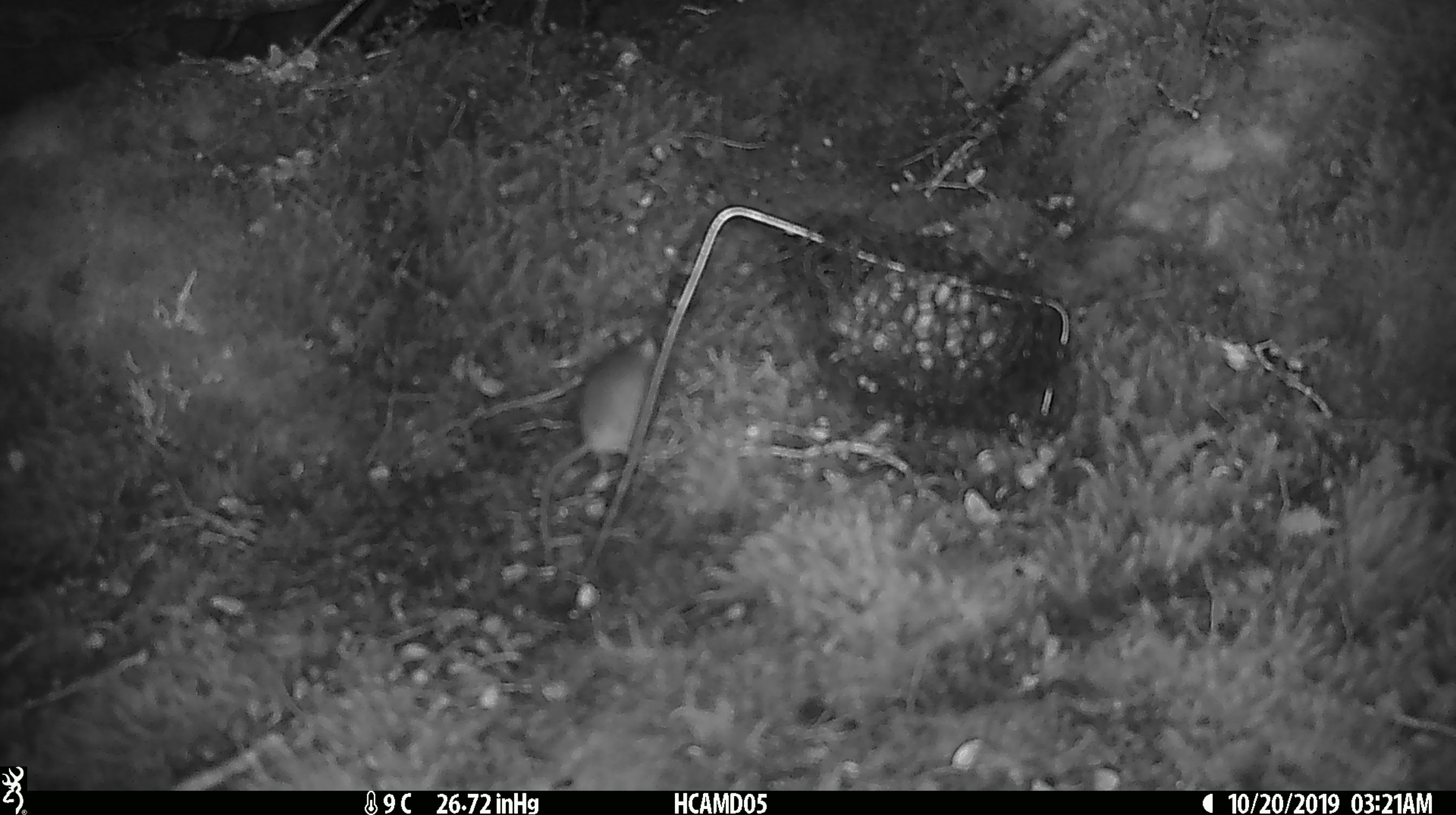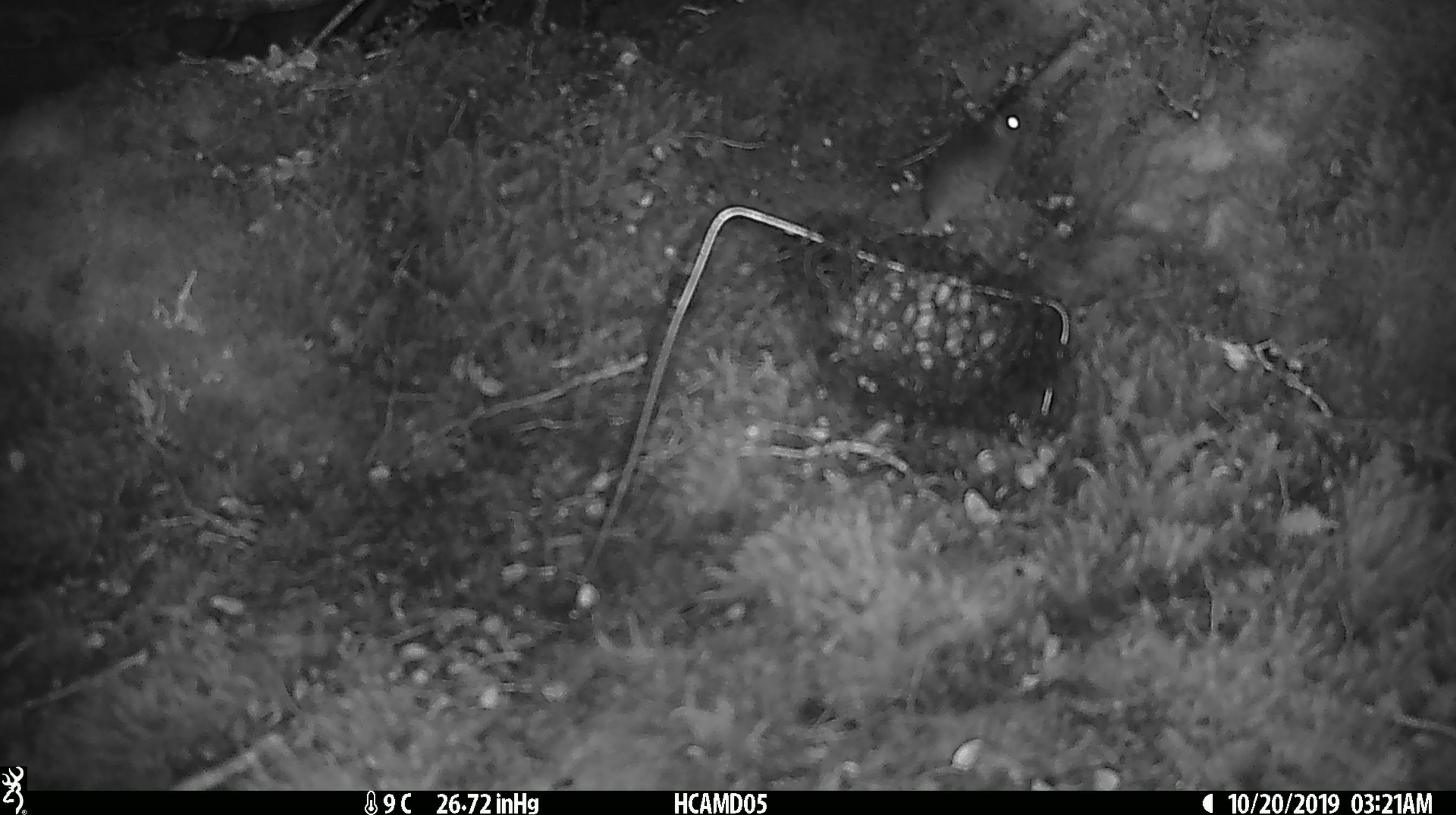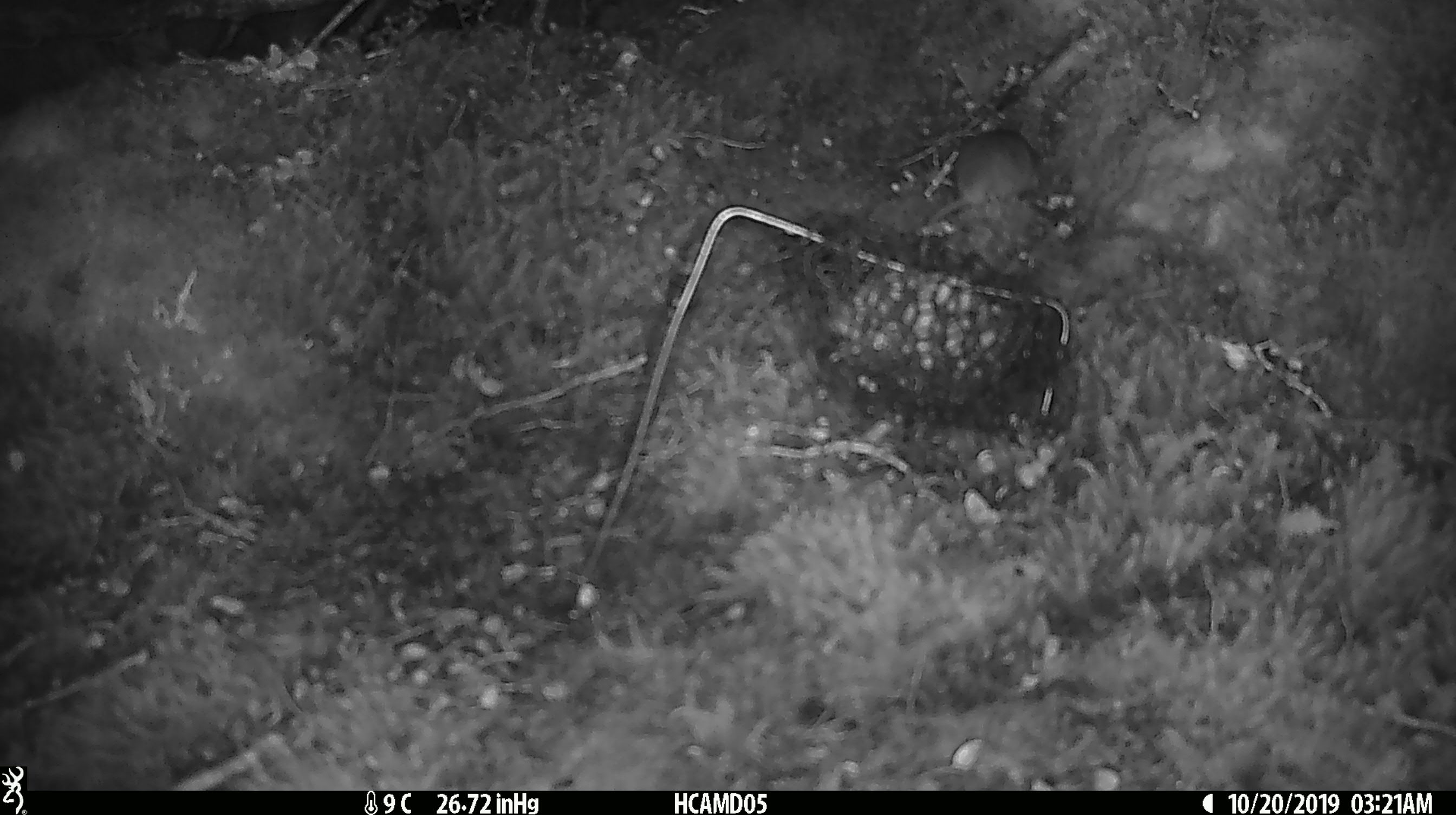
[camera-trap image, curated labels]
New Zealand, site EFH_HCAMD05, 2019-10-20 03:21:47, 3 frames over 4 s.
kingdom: Animalia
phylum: Chordata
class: Mammalia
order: Rodentia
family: Muridae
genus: Mus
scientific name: Mus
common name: mouse